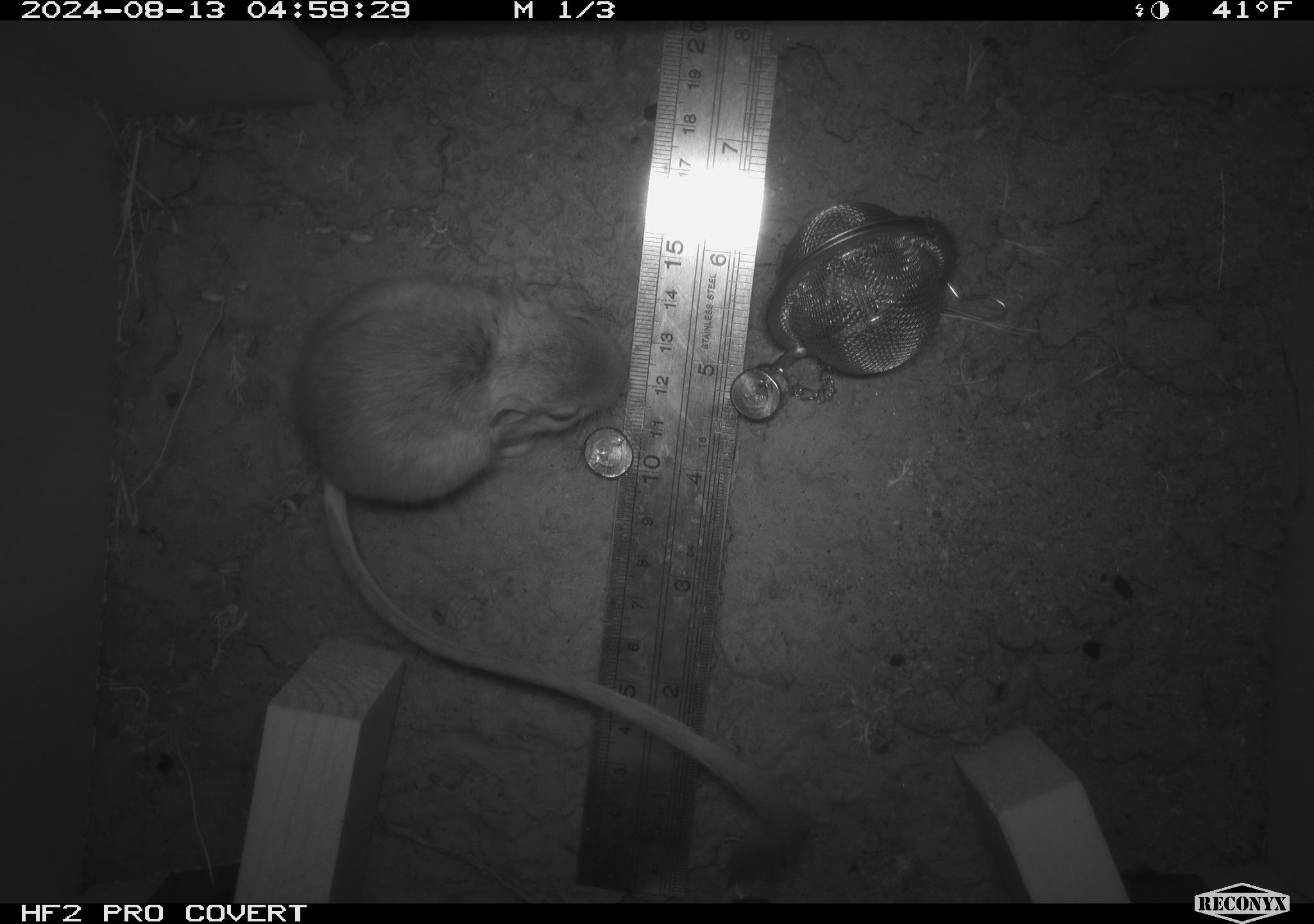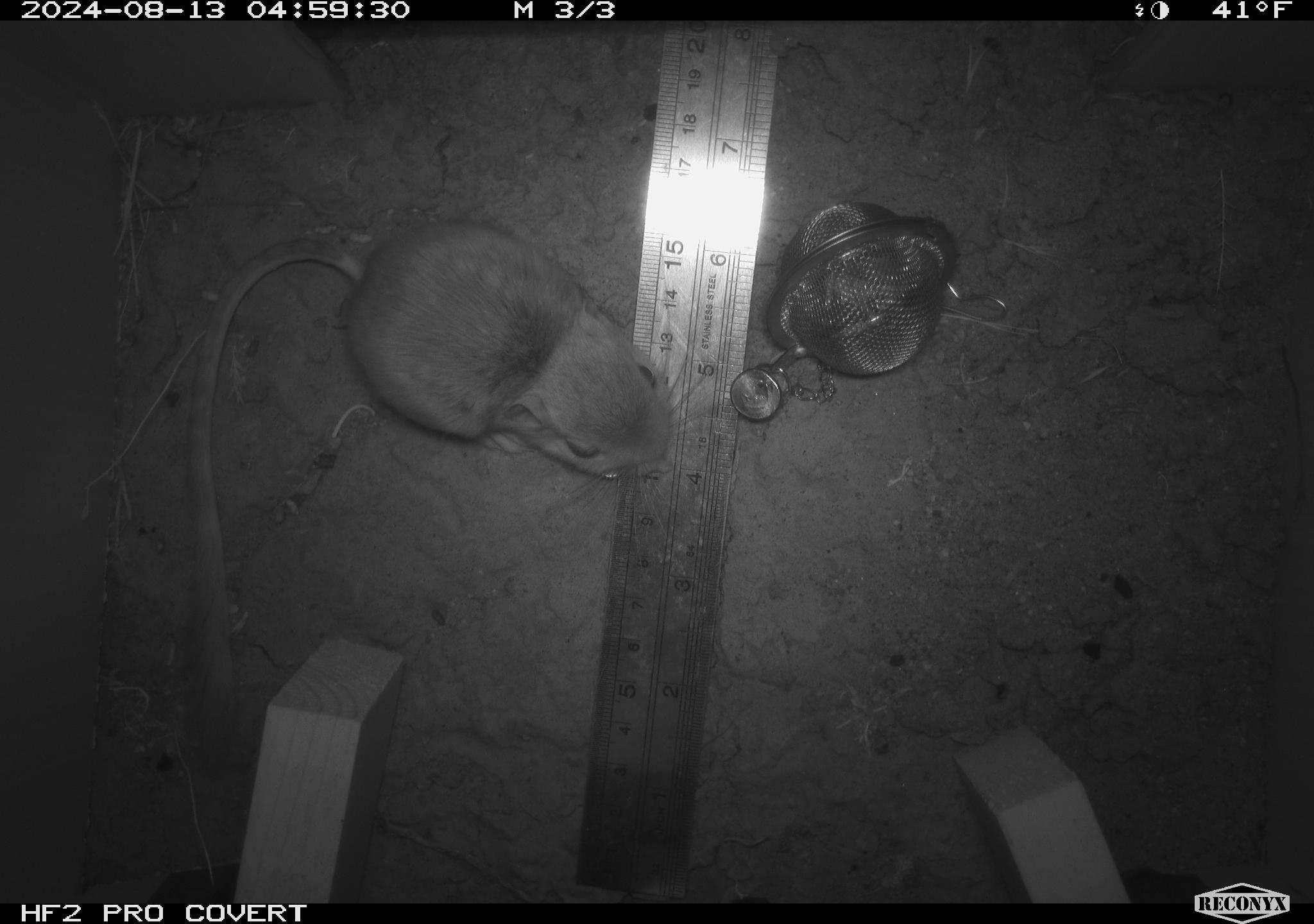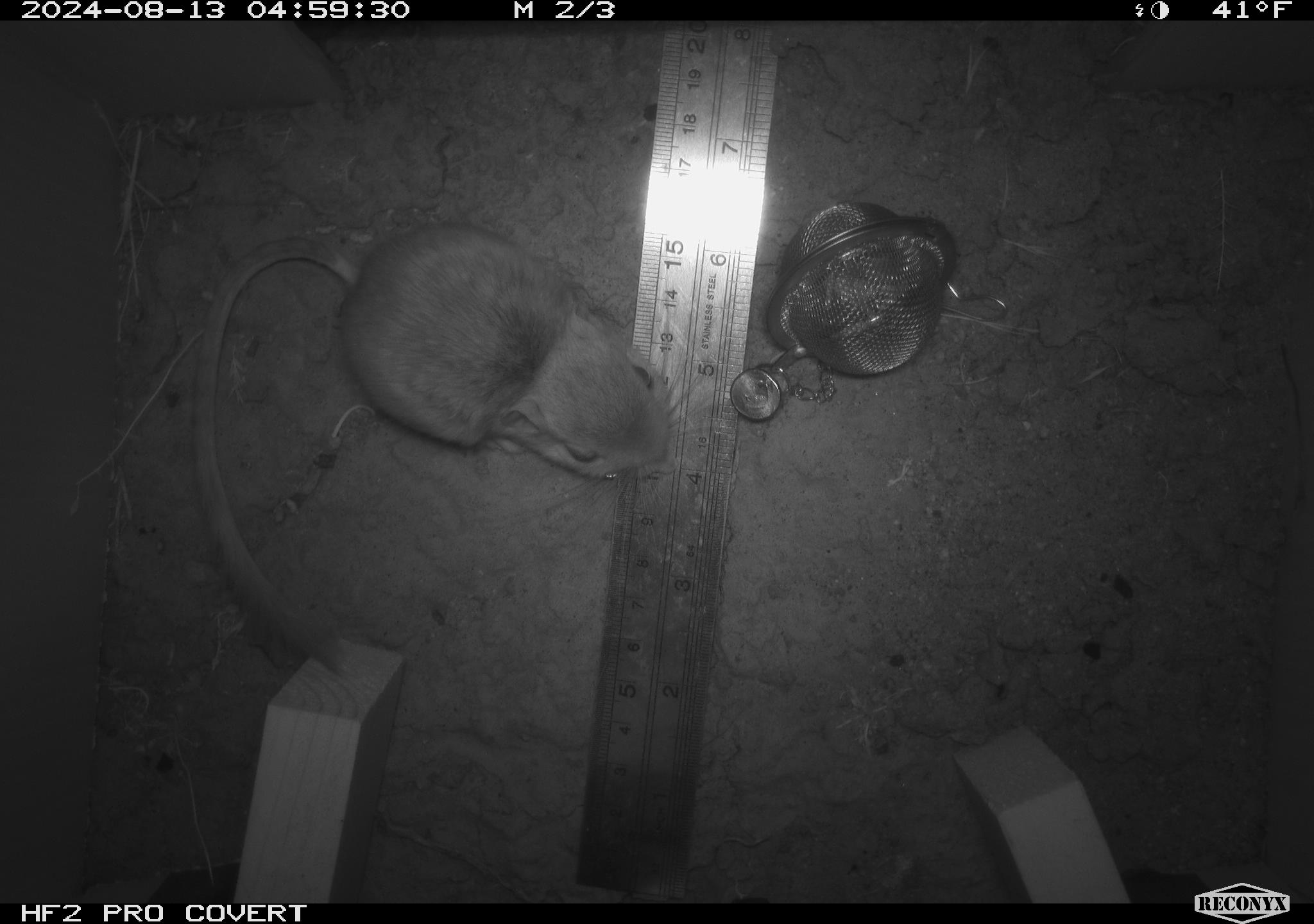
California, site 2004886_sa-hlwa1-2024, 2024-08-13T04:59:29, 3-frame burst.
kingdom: Animalia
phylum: Chordata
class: Mammalia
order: Rodentia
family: Heteromyidae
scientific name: Heteromyidae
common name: kangaroo rats and pocket mice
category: heteromyidae family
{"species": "heteromyidae family (kangaroo rats and pocket mice) (Heteromyidae)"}